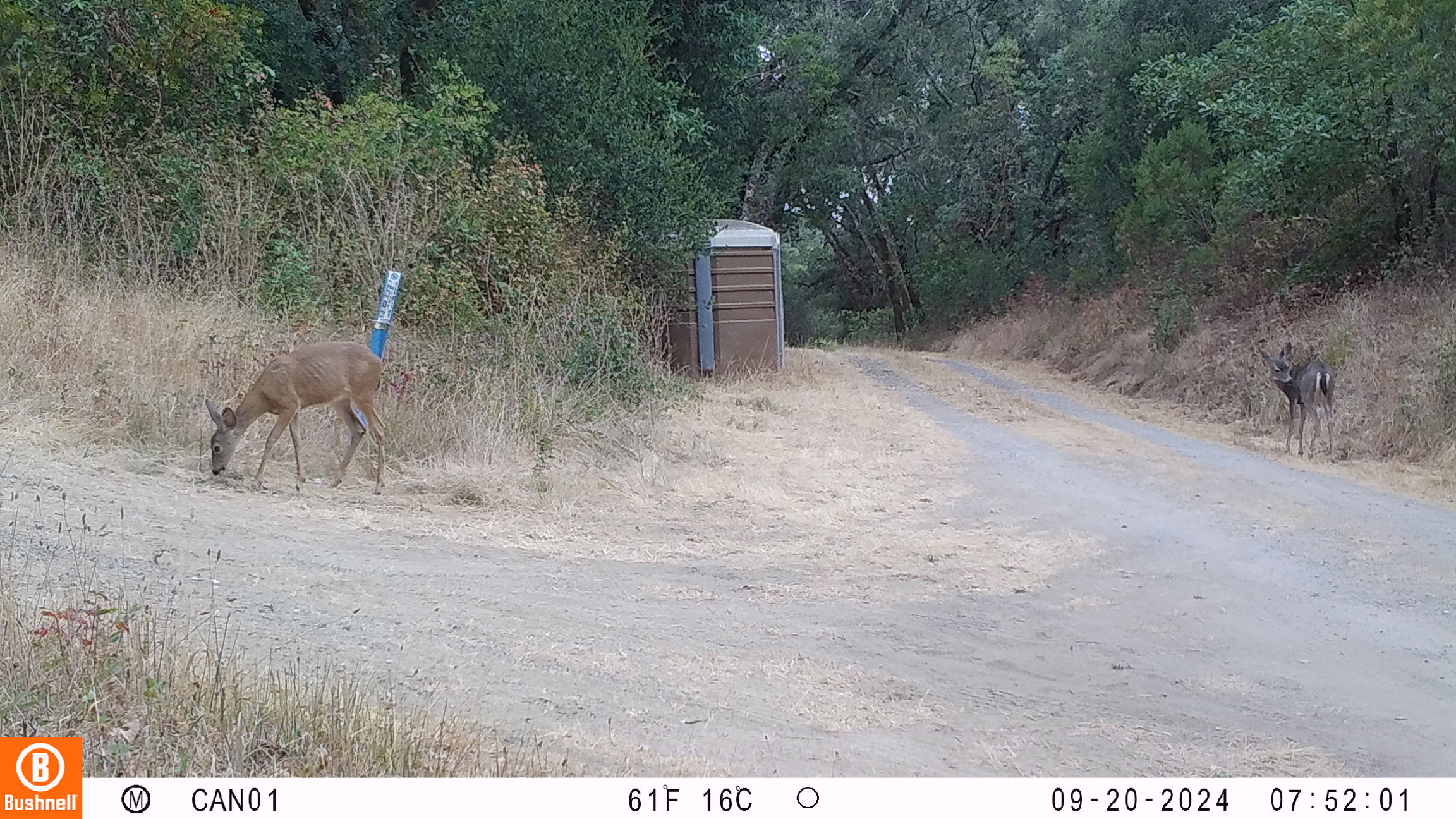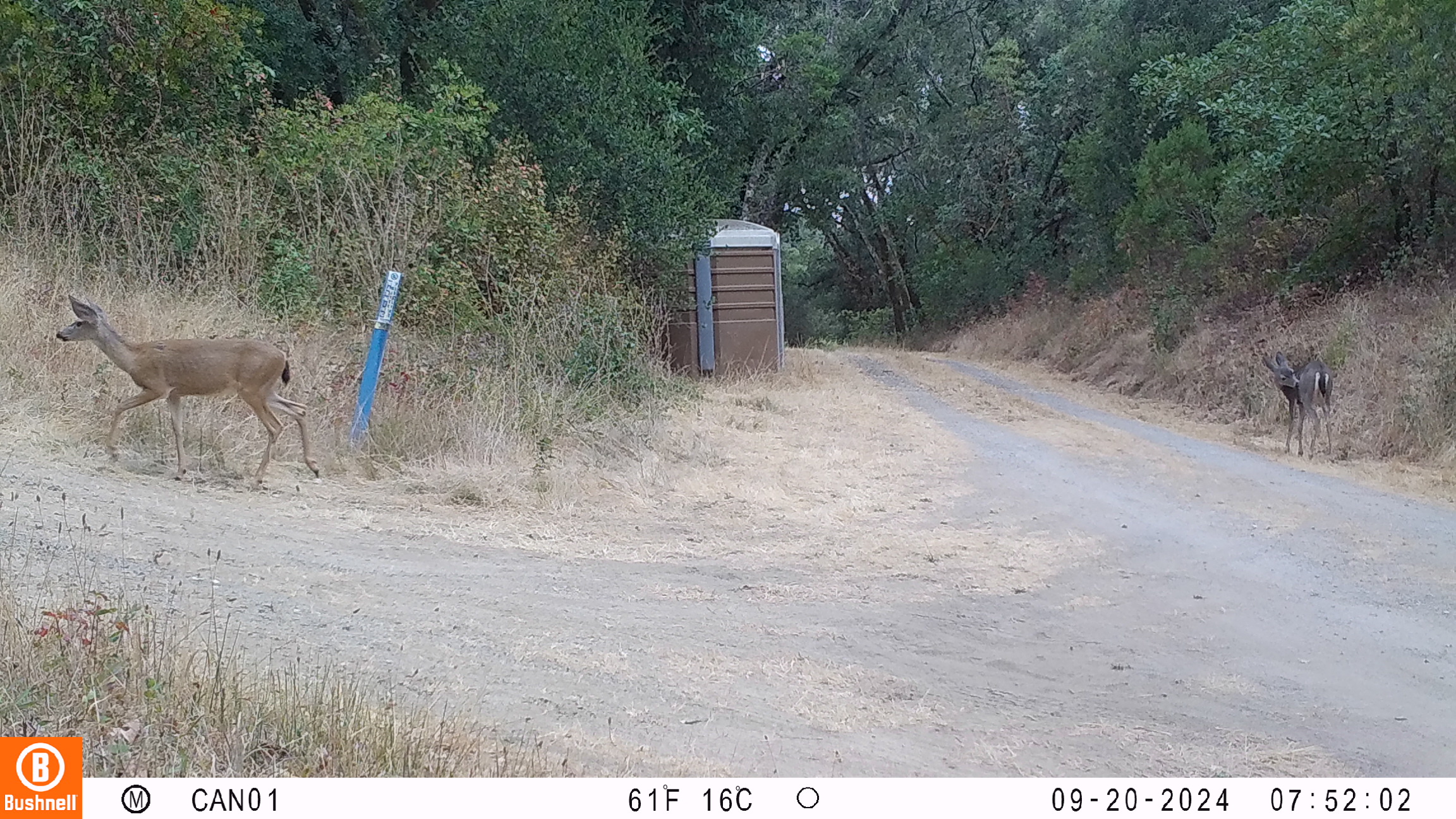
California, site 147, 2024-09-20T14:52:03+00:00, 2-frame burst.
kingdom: Animalia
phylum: Chordata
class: Mammalia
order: Artiodactyla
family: Cervidae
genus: Odocoileus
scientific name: Odocoileus hemionus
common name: mule deer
Mule deer (Odocoileus hemionus).